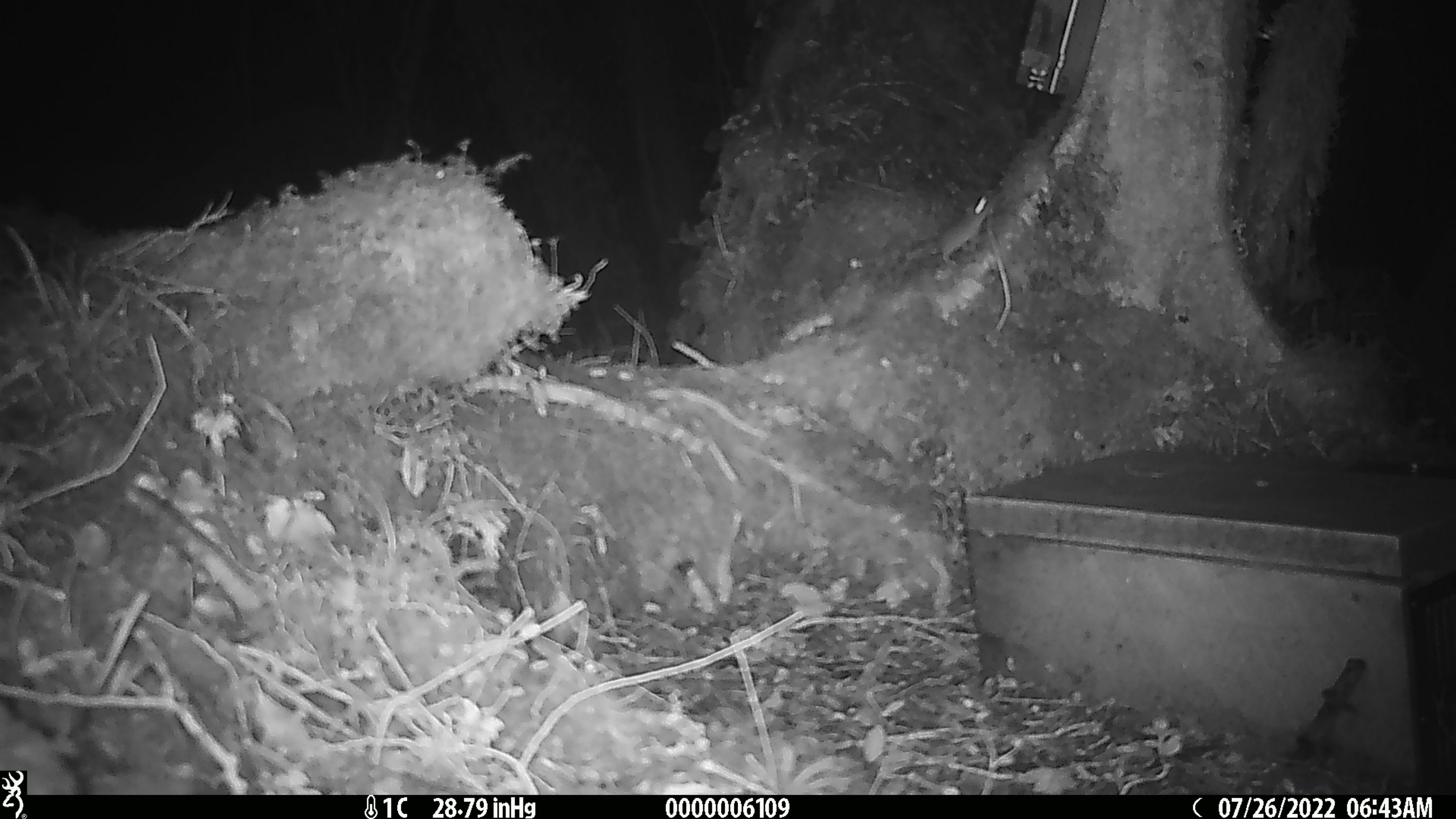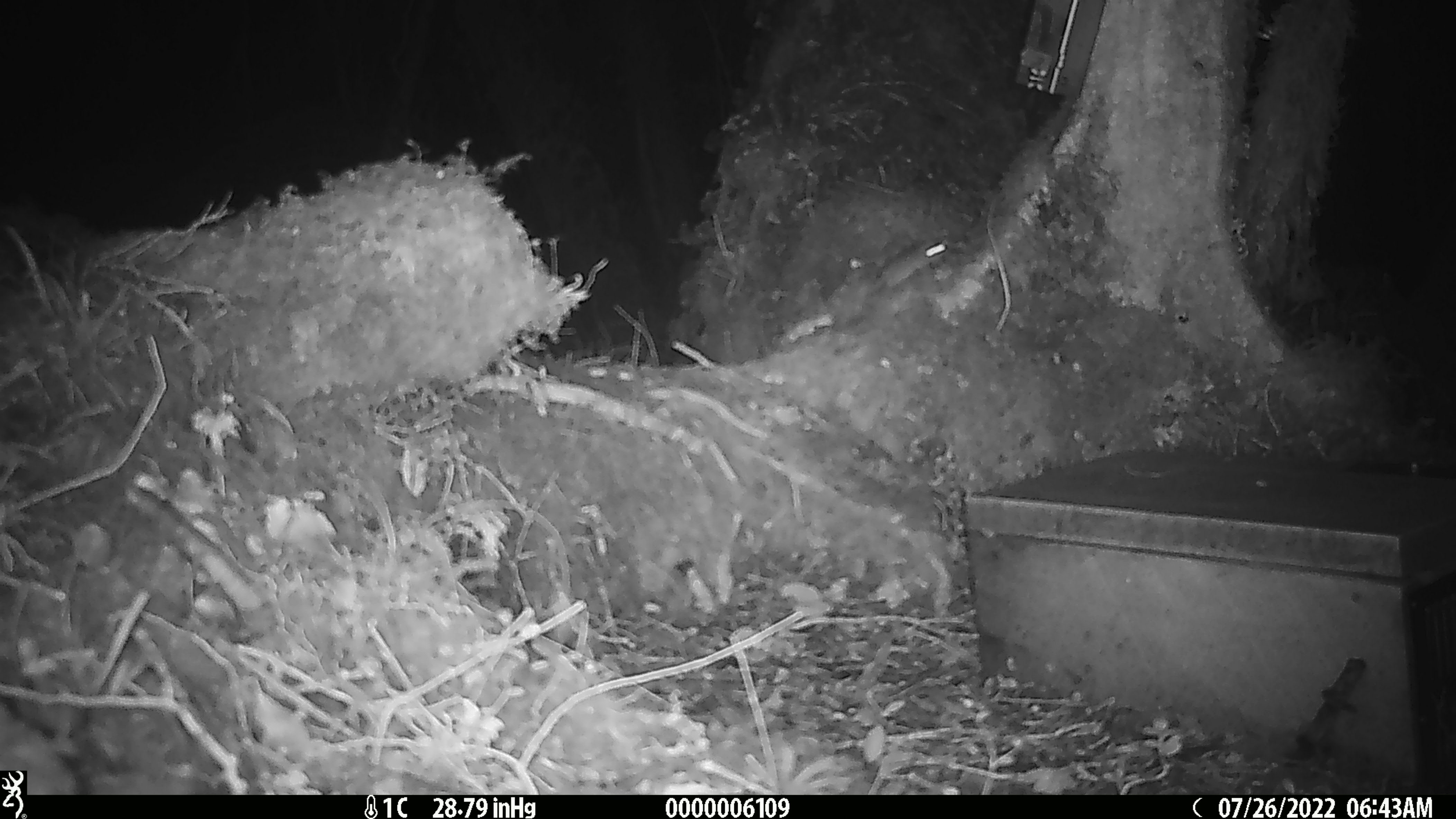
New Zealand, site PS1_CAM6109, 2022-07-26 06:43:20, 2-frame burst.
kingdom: Animalia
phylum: Chordata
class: Mammalia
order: Rodentia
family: Muridae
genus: Mus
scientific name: Mus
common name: mouse